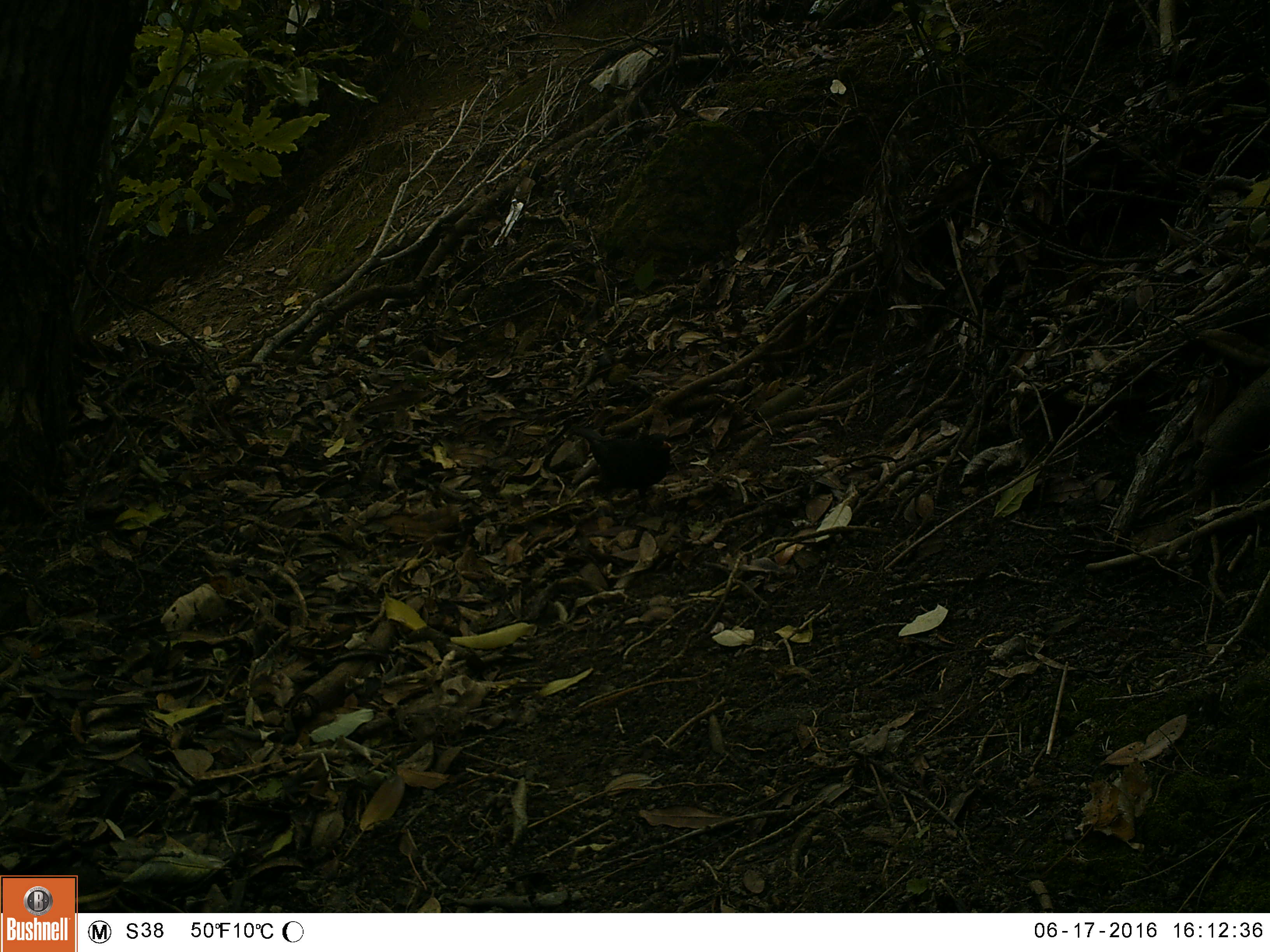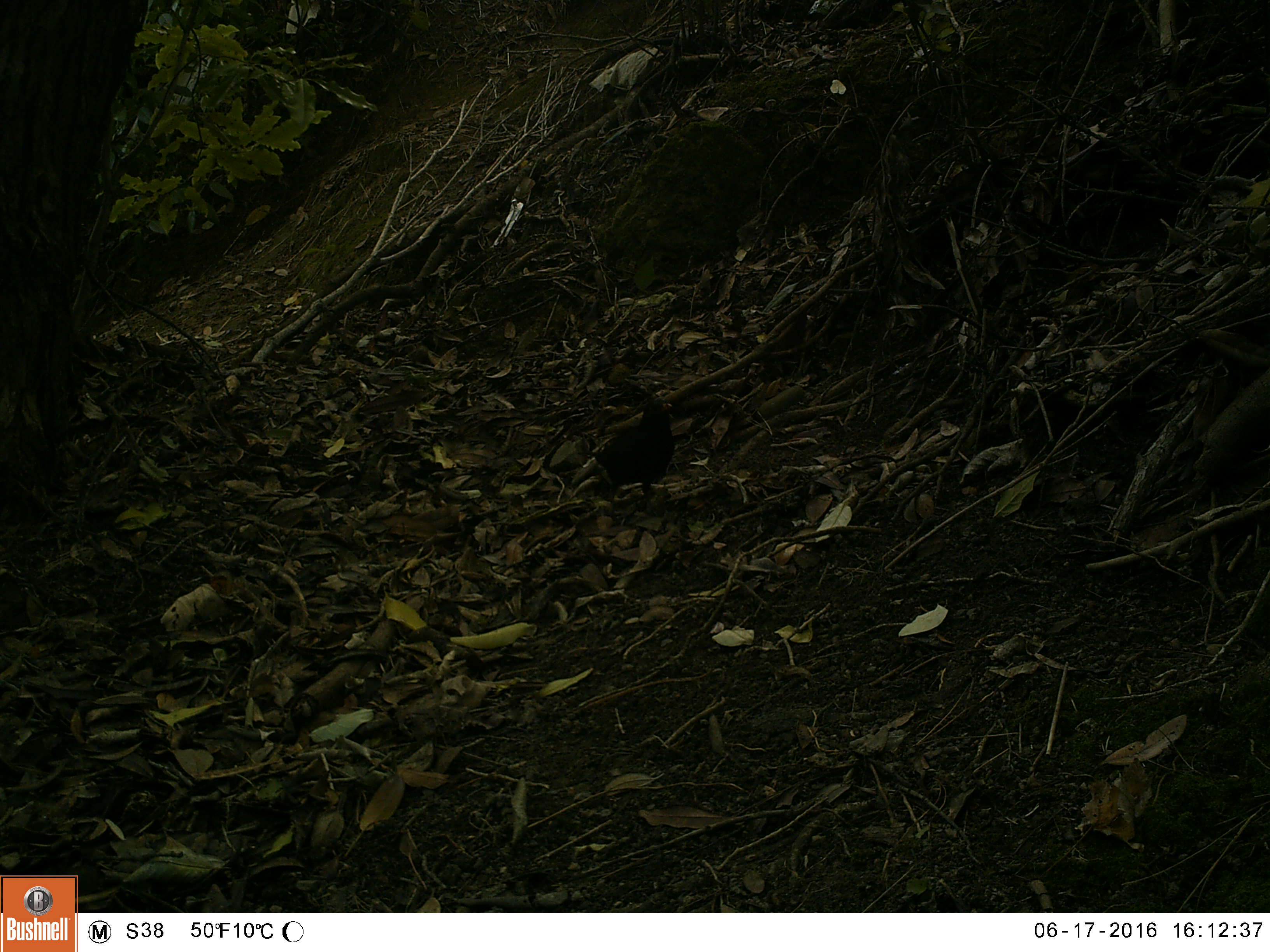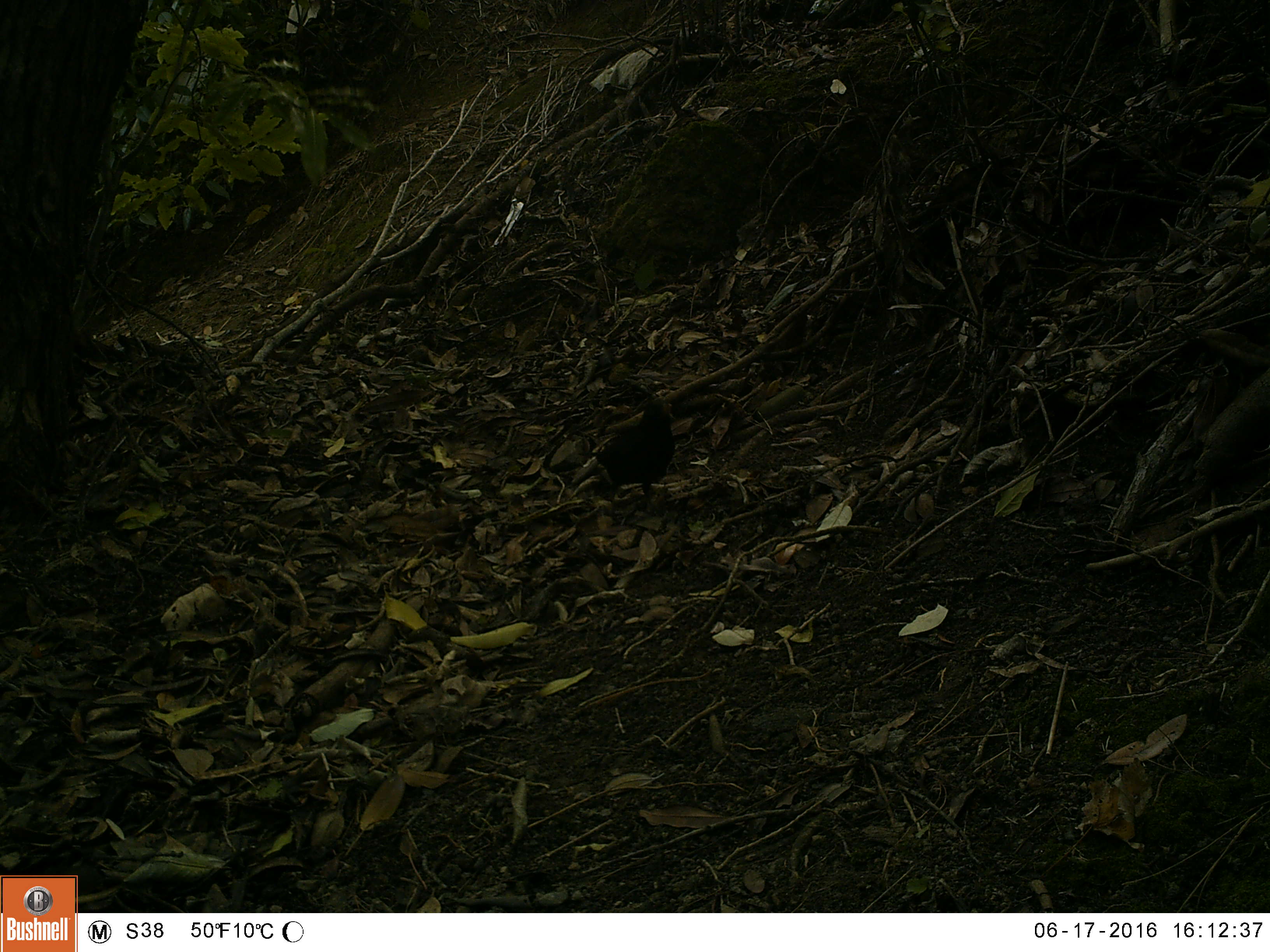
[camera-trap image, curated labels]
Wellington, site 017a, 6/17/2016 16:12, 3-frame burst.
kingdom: Animalia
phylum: Chordata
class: Aves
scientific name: Aves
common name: bird